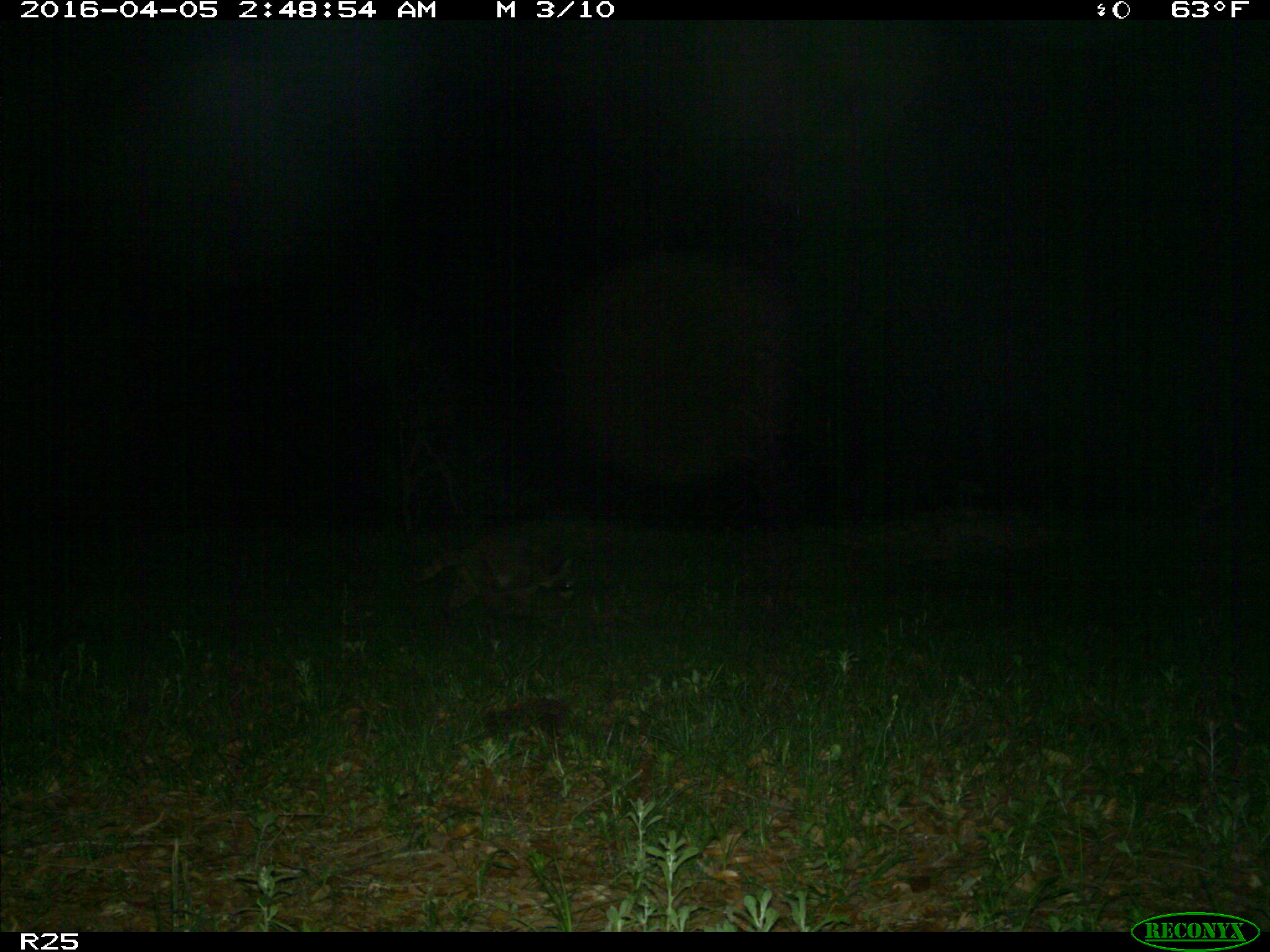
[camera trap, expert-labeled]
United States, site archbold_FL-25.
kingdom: Animalia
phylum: Chordata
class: Mammalia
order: Carnivora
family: Procyonidae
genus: Procyon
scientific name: Procyon lotor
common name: common raccoon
Procyon lotor (common raccoon).